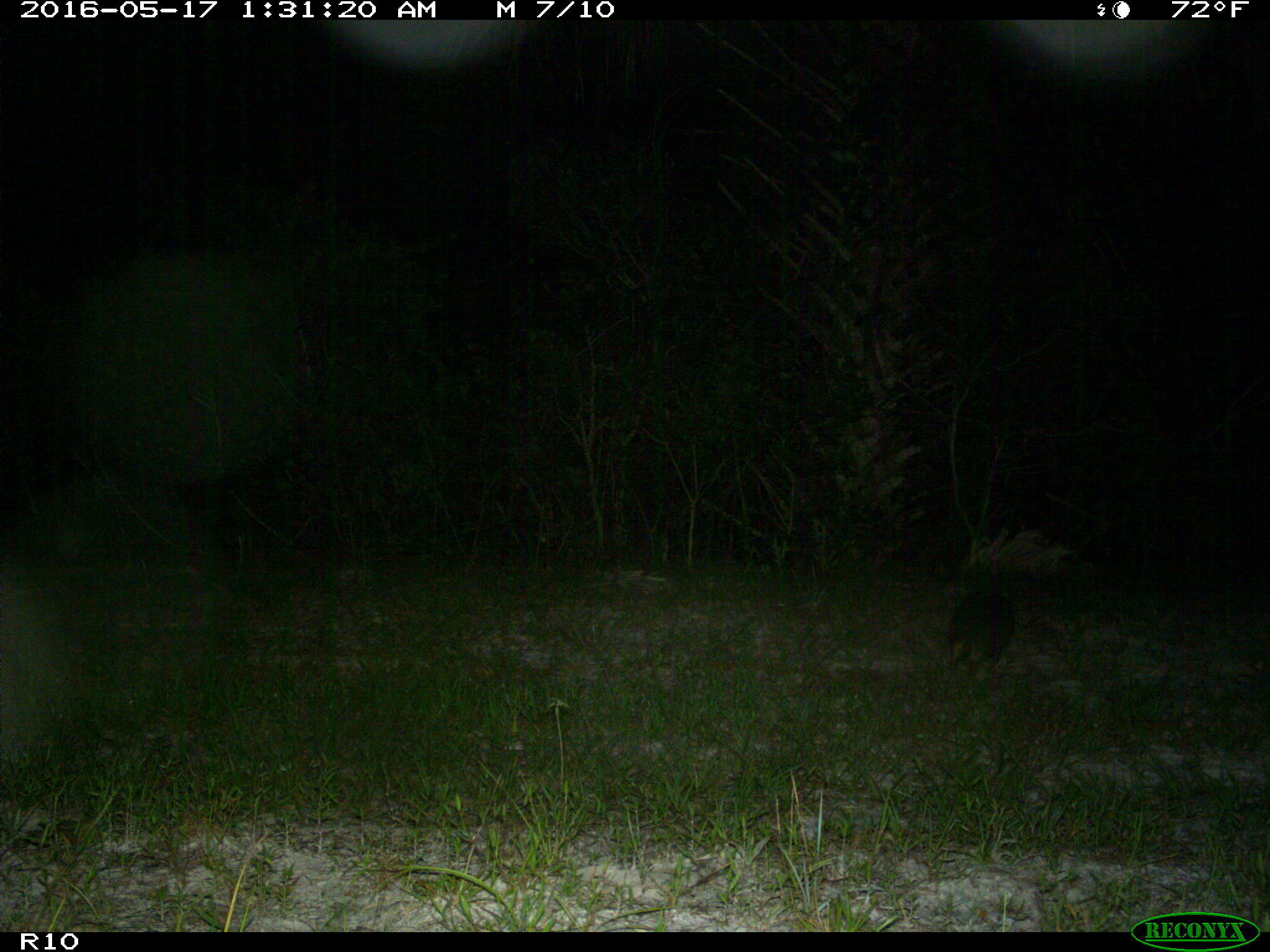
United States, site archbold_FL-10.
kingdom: Animalia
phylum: Chordata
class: Mammalia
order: Cingulata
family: Dasypodidae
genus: Dasypus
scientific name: Dasypus novemcinctus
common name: nine-banded armadillo